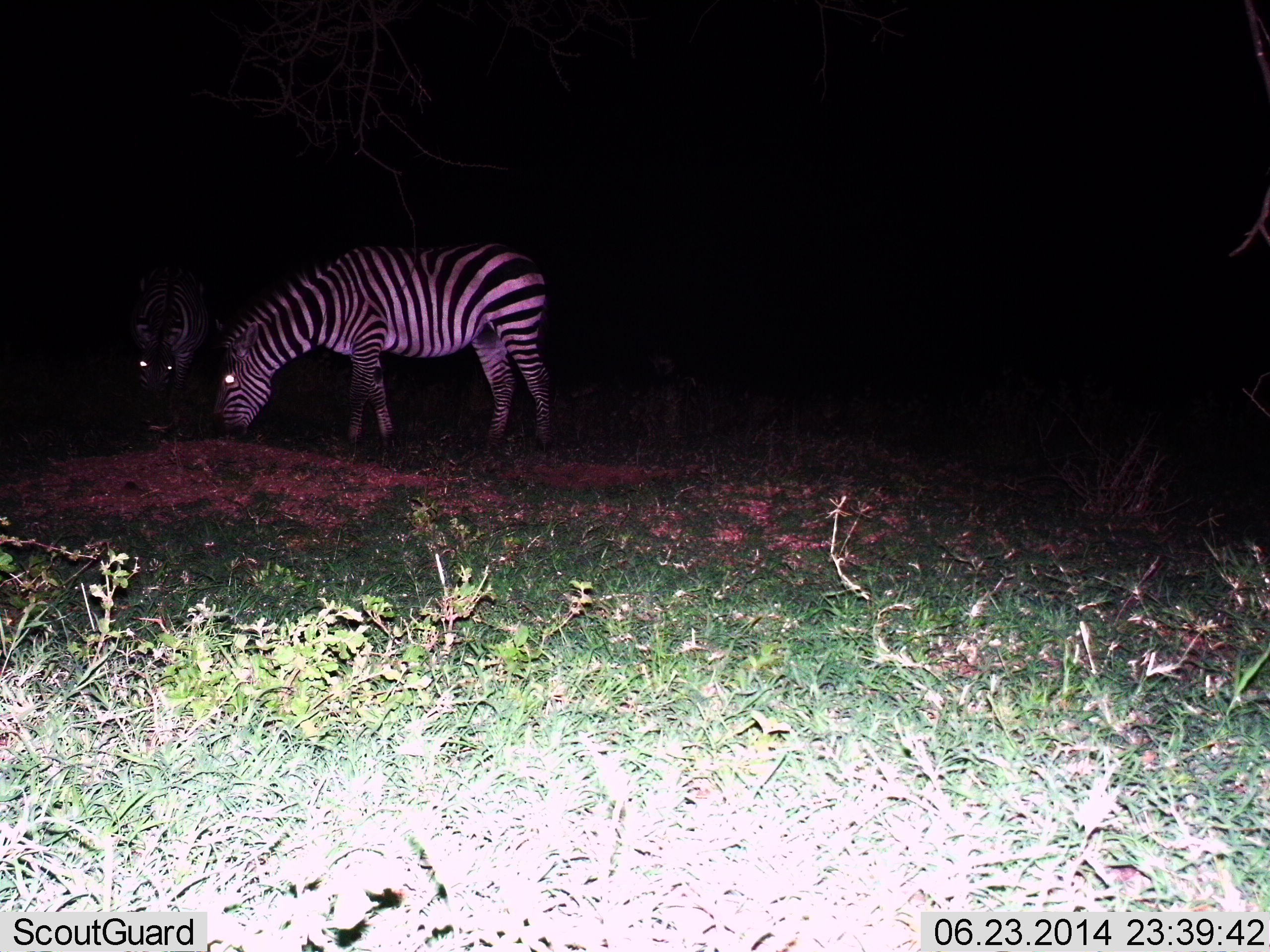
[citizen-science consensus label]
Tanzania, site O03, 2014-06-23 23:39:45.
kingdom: Animalia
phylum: Chordata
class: Mammalia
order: Perissodactyla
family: Equidae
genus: Equus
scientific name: Equus quagga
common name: plains zebra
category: zebra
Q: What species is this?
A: Zebra (plains zebra) (Equus quagga).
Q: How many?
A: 2.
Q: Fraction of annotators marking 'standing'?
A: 20%.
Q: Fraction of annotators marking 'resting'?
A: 0%.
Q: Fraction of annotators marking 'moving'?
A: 0%.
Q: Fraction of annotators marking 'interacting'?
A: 0%.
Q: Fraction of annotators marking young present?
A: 0%.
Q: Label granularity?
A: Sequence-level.